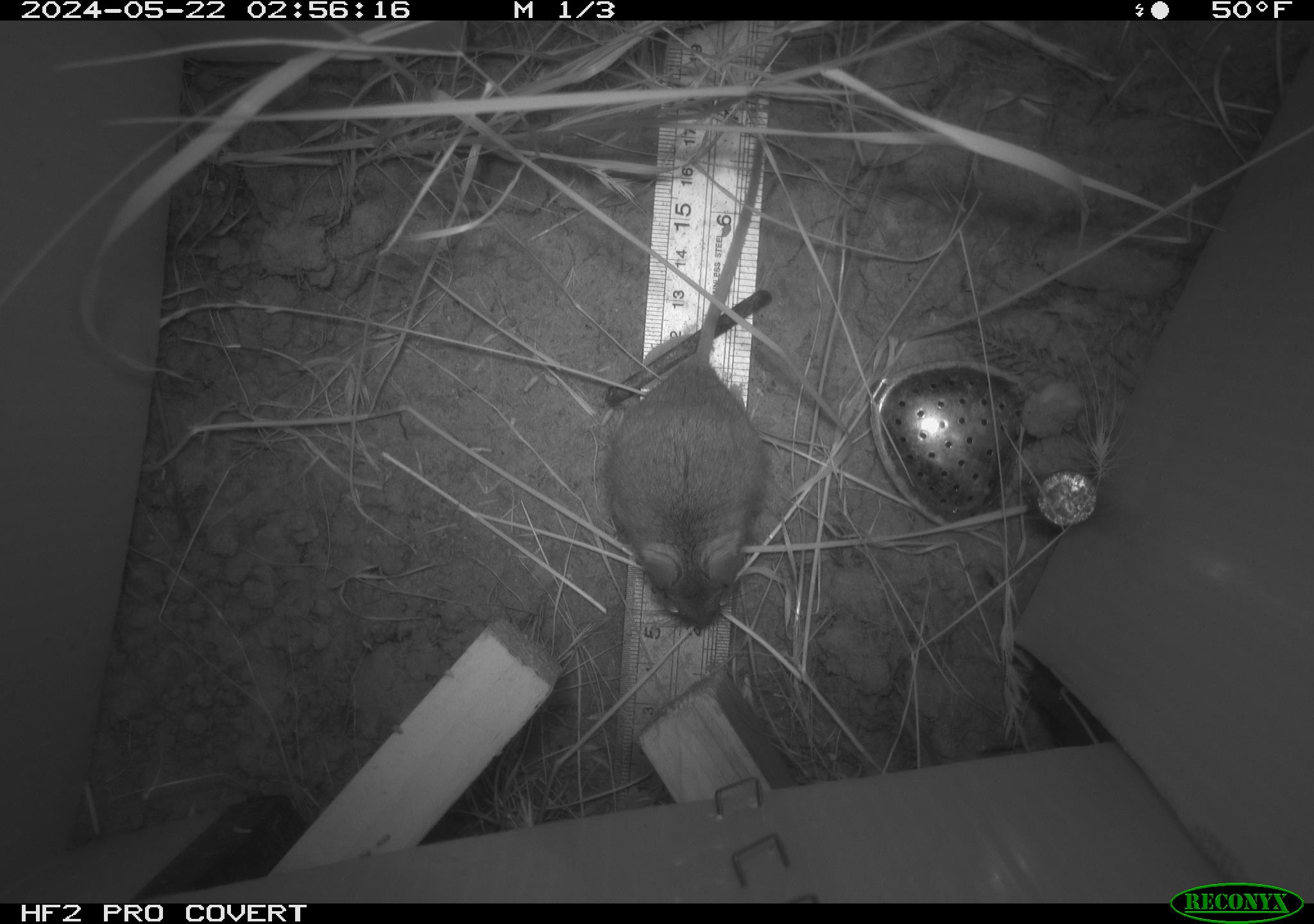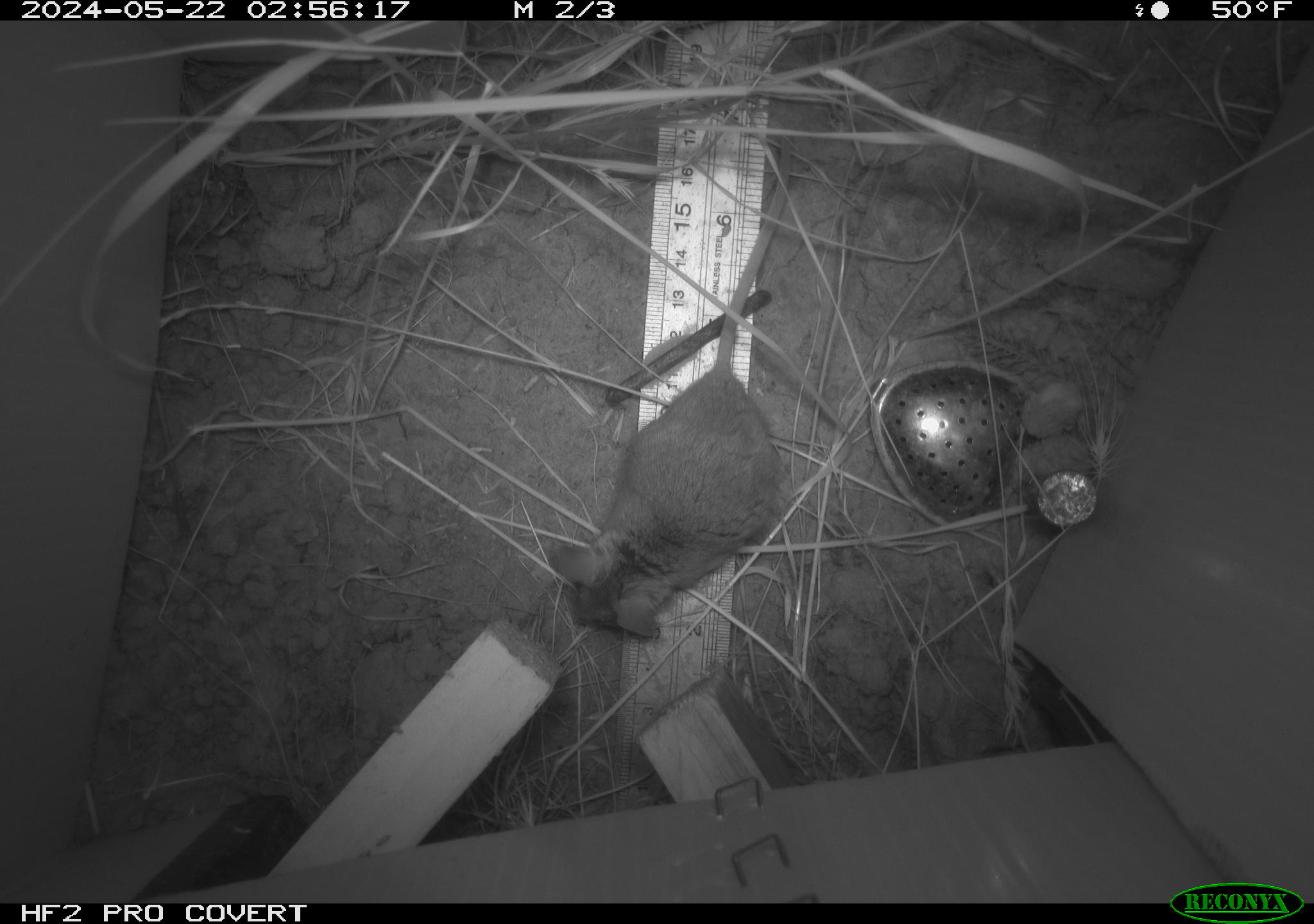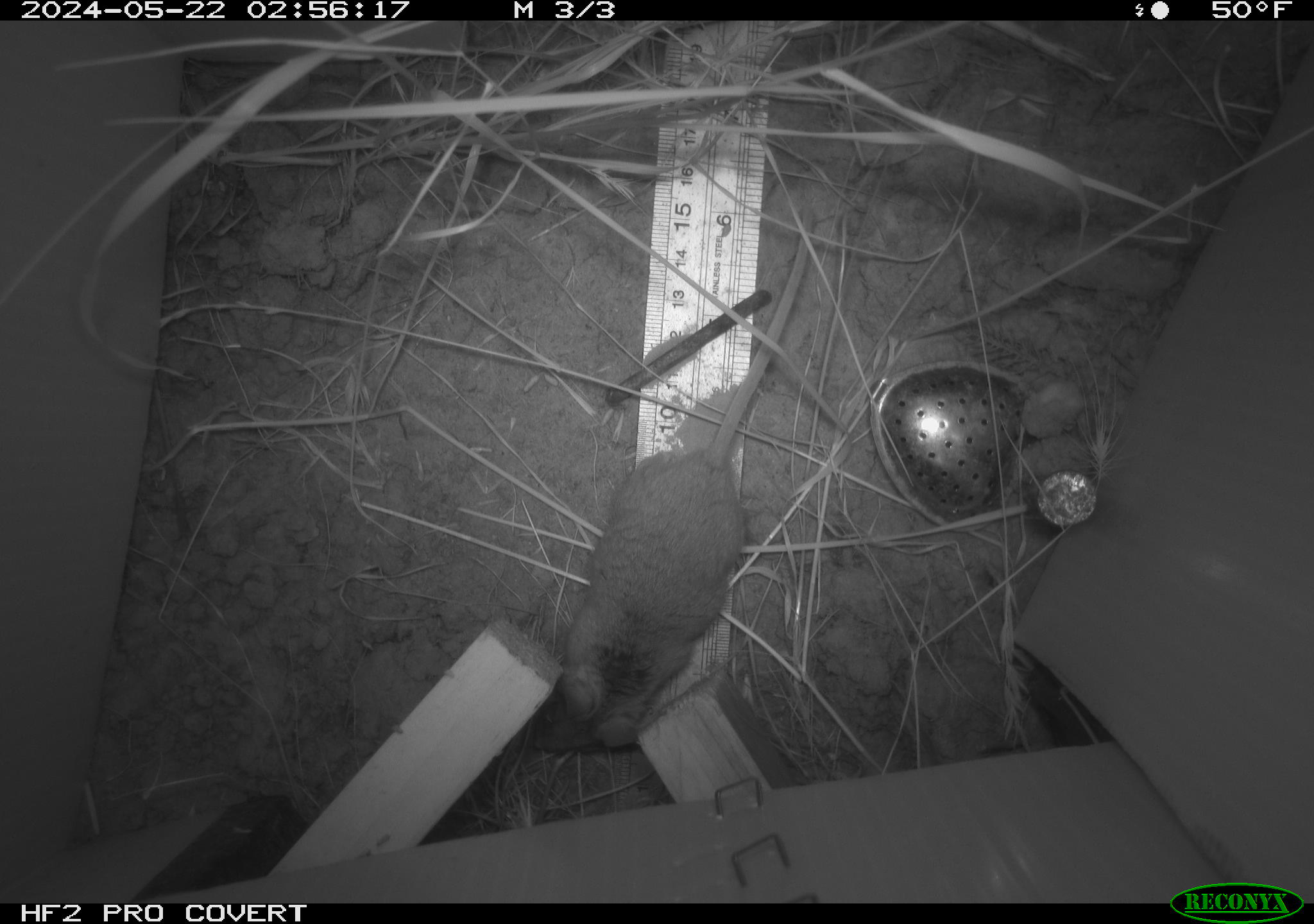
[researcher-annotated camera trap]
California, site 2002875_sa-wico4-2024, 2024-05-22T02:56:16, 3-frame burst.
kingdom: Animalia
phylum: Chordata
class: Mammalia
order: Rodentia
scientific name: Rodentia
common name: rodent